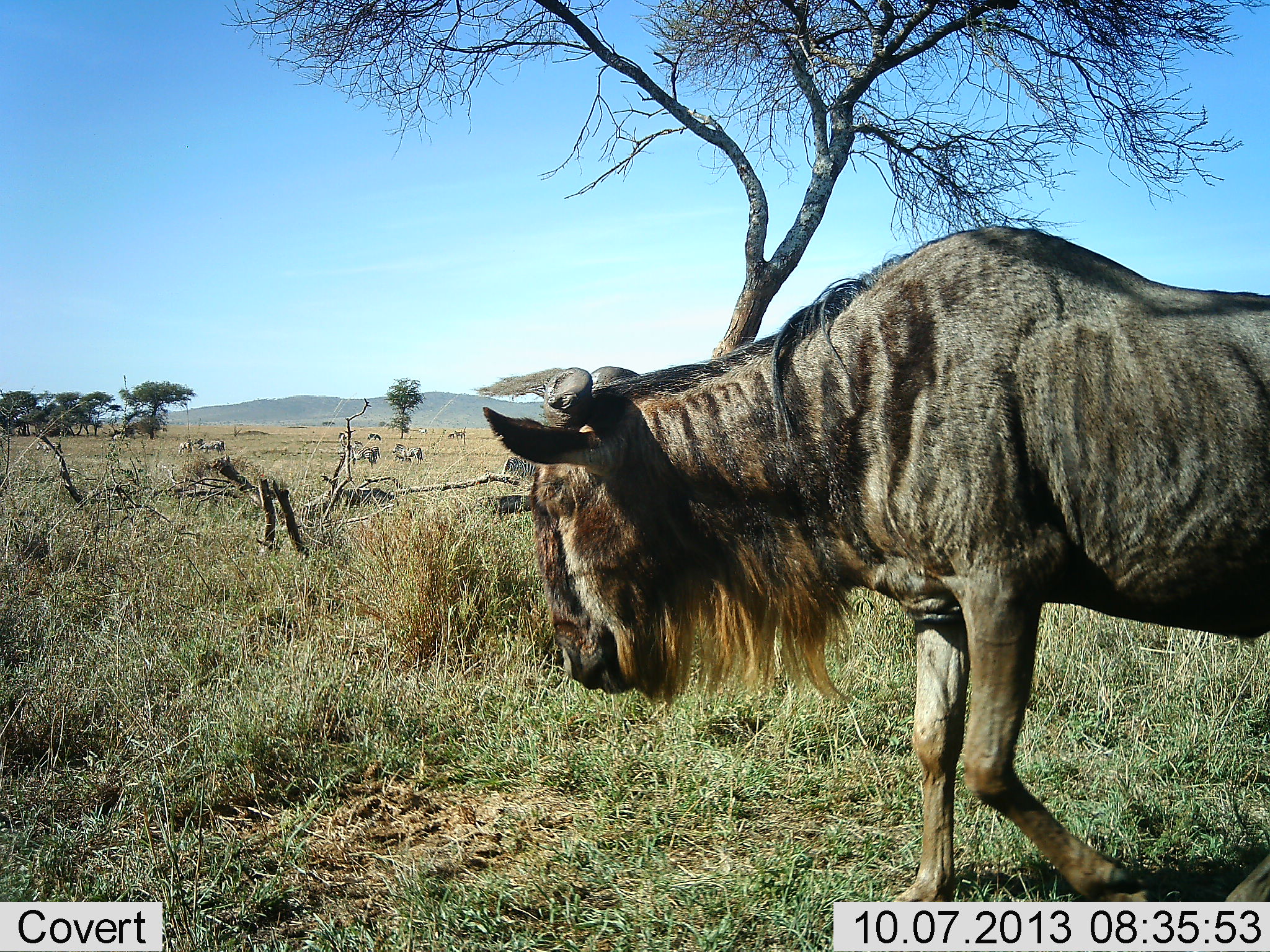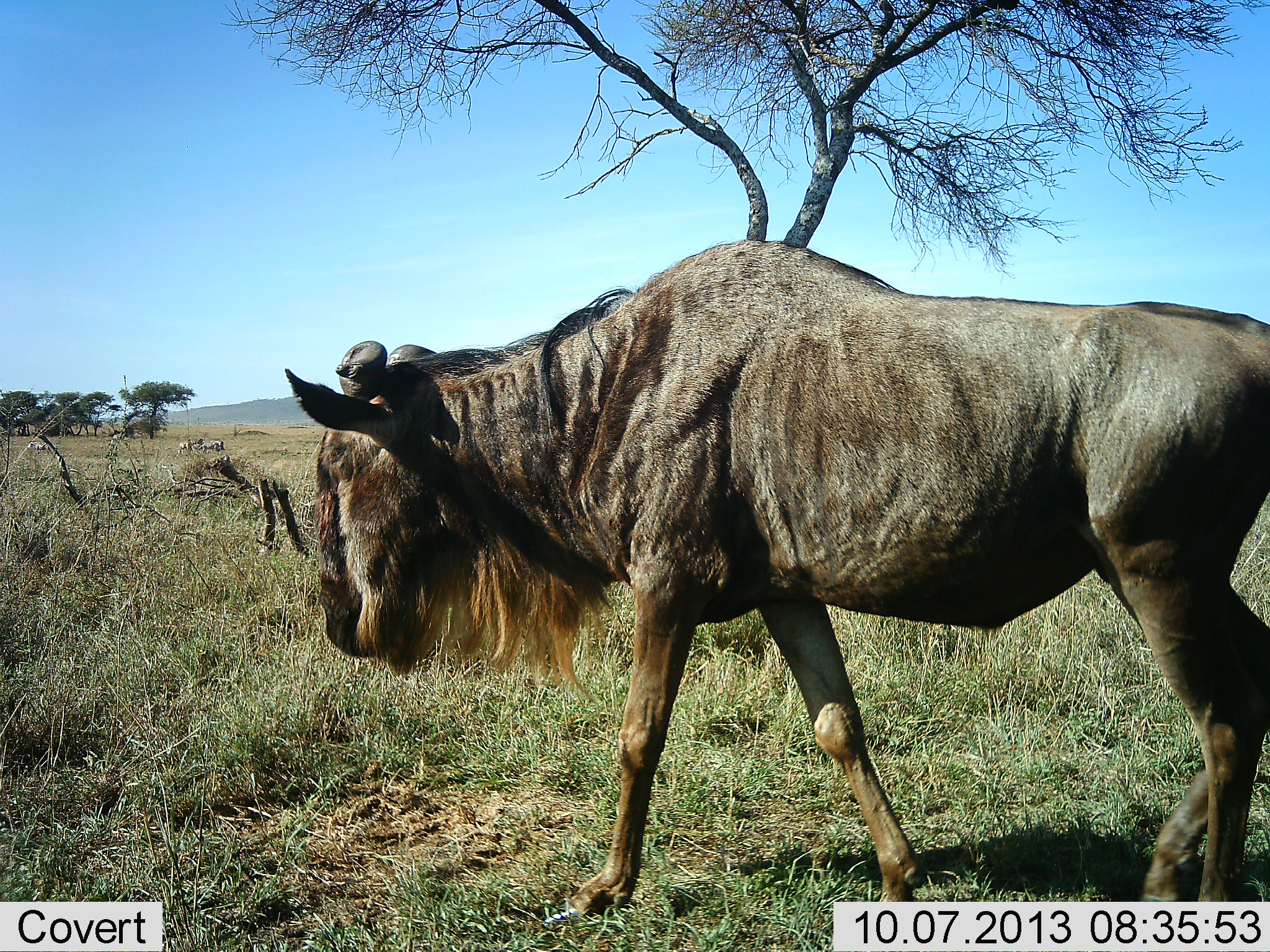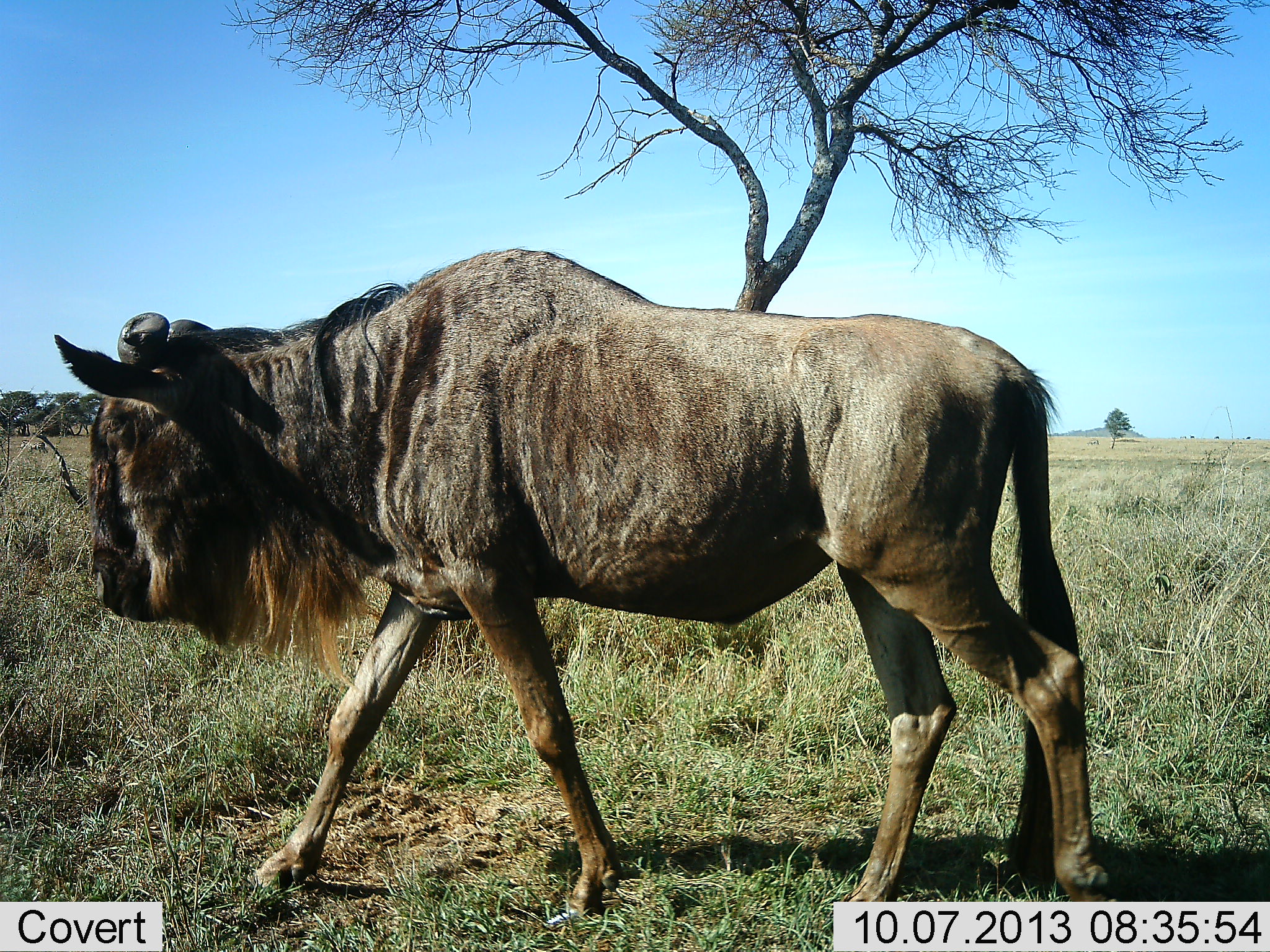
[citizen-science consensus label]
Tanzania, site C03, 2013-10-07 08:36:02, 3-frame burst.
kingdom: Animalia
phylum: Chordata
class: Mammalia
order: Artiodactyla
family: Bovidae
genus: Connochaetes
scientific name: Connochaetes taurinus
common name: blue wildebeest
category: wildebeest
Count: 1.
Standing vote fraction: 15%.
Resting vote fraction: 0%.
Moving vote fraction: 100%.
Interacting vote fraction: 0%.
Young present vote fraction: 0%.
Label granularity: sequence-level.